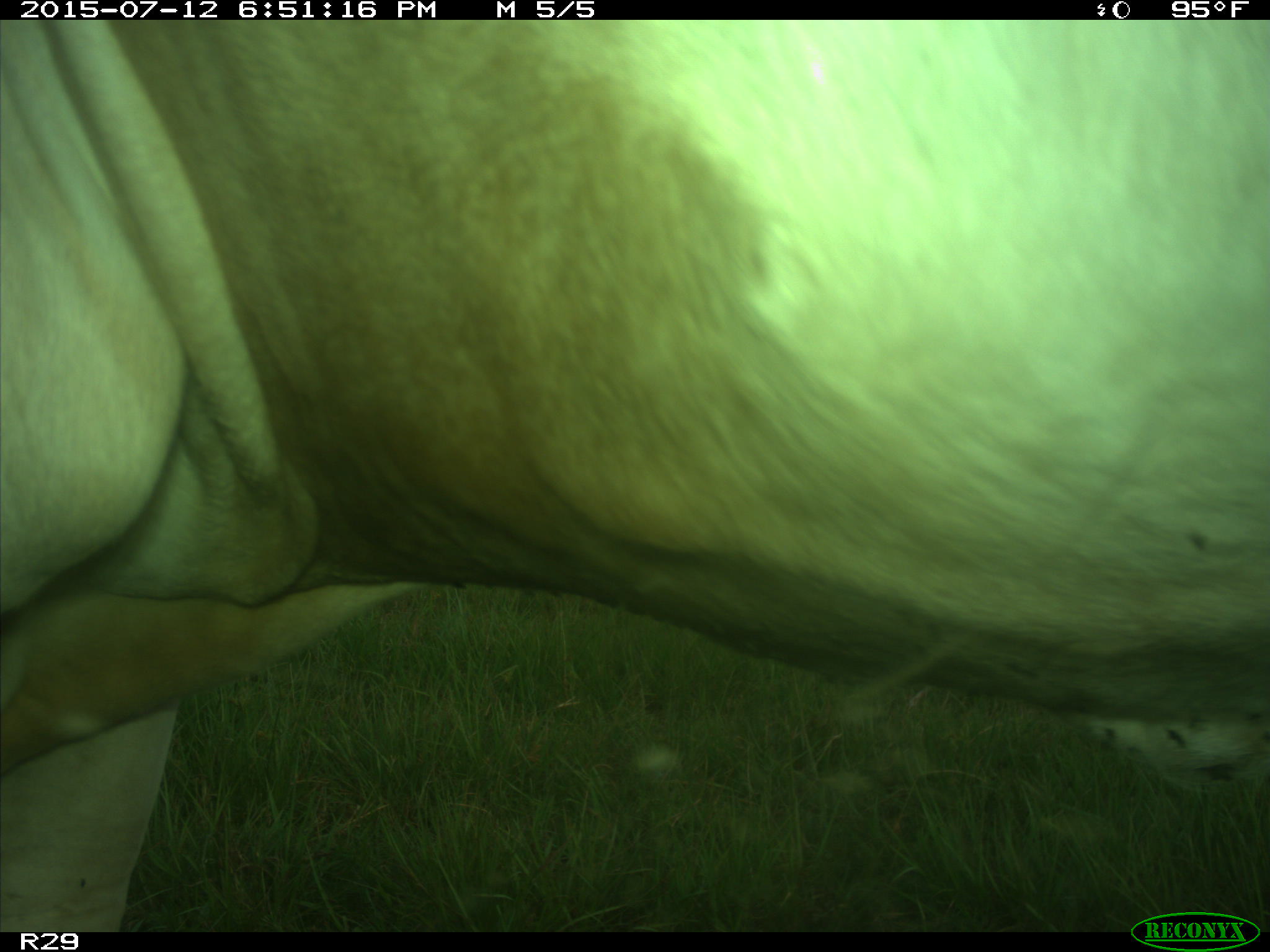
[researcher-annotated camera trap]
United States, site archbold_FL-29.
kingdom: Animalia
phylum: Chordata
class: Mammalia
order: Artiodactyla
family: Bovidae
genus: Bos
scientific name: Bos taurus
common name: domestic cow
Bos taurus (domestic cow).